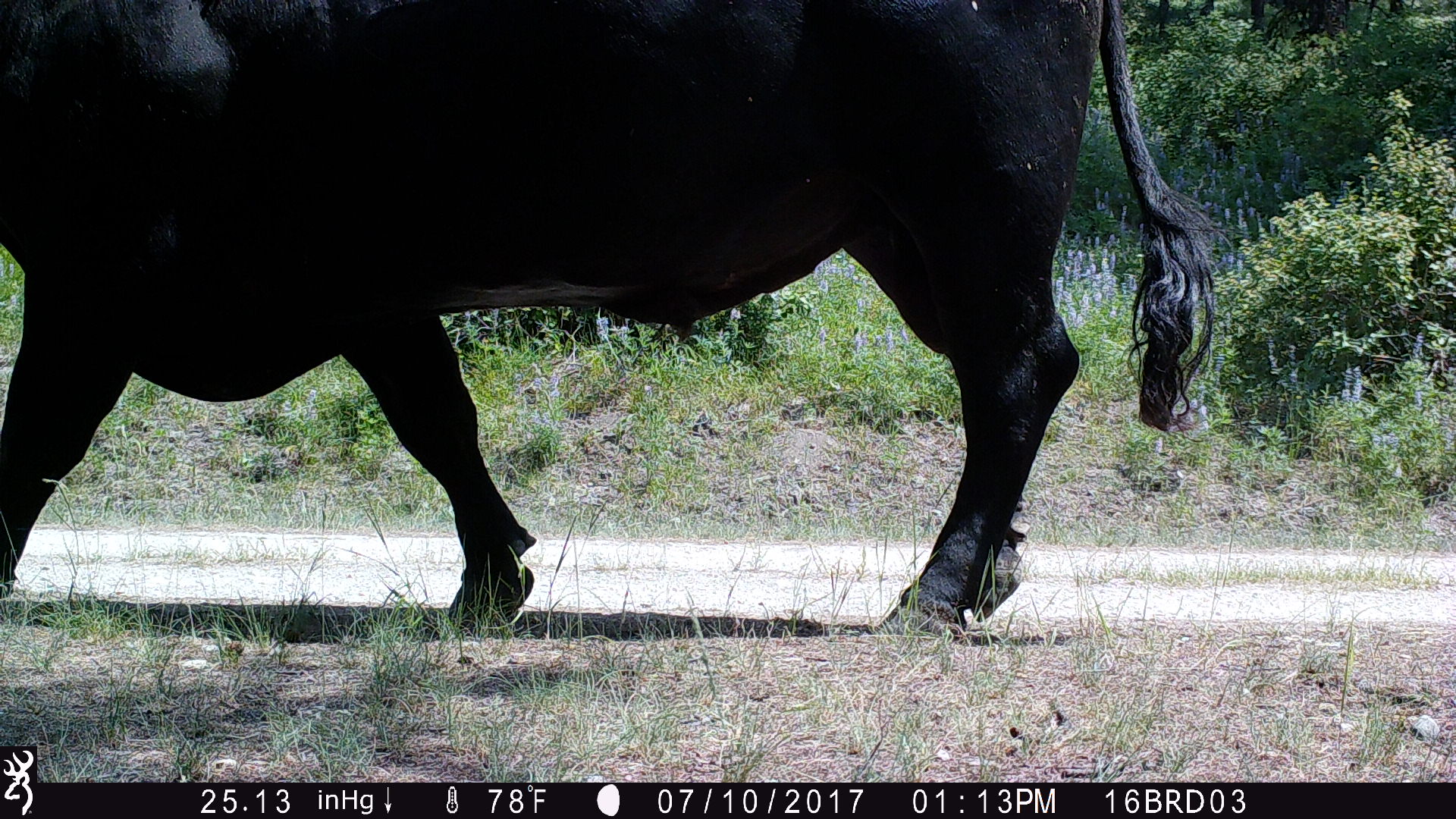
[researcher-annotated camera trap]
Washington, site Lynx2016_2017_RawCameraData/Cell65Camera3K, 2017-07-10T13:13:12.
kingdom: Animalia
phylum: Chordata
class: Mammalia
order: Artiodactyla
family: Bovidae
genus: Bos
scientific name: Bos taurus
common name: domestic cattle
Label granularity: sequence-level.